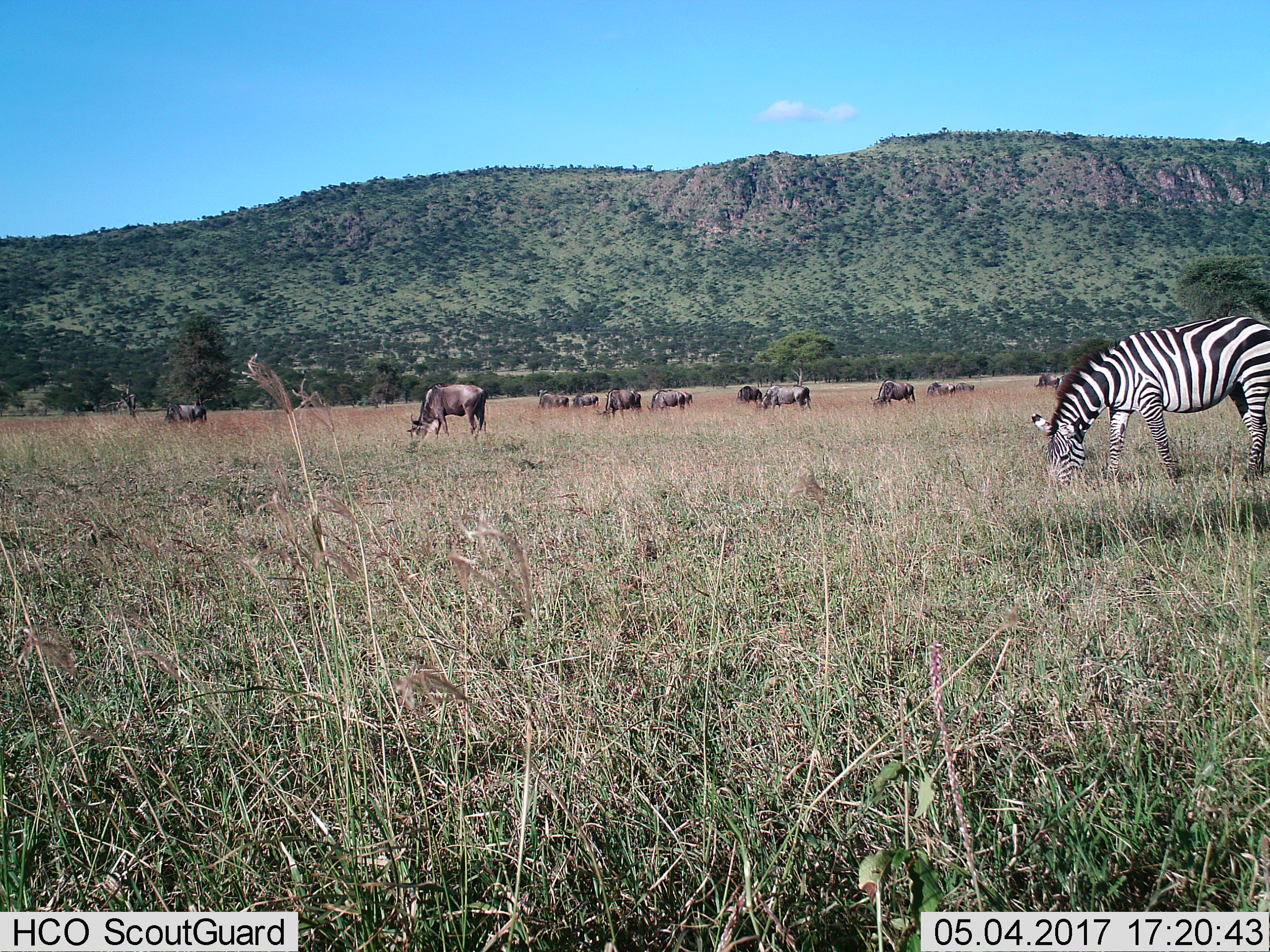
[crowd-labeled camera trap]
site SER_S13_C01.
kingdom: Animalia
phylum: Chordata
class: Mammalia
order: Artiodactyla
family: Bovidae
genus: Connochaetes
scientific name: Connochaetes taurinus taurinus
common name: blue wildebeest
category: wildebeestblue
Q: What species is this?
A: Wildebeestblue (blue wildebeest) (Connochaetes taurinus taurinus).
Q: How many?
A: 11-50.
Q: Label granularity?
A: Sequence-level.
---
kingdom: Animalia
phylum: Chordata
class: Mammalia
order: Perissodactyla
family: Equidae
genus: Equus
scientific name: Equus quagga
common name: plains zebra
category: zebraplains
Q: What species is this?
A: Zebraplains (plains zebra) (Equus quagga).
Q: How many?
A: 1.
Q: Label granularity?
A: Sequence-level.